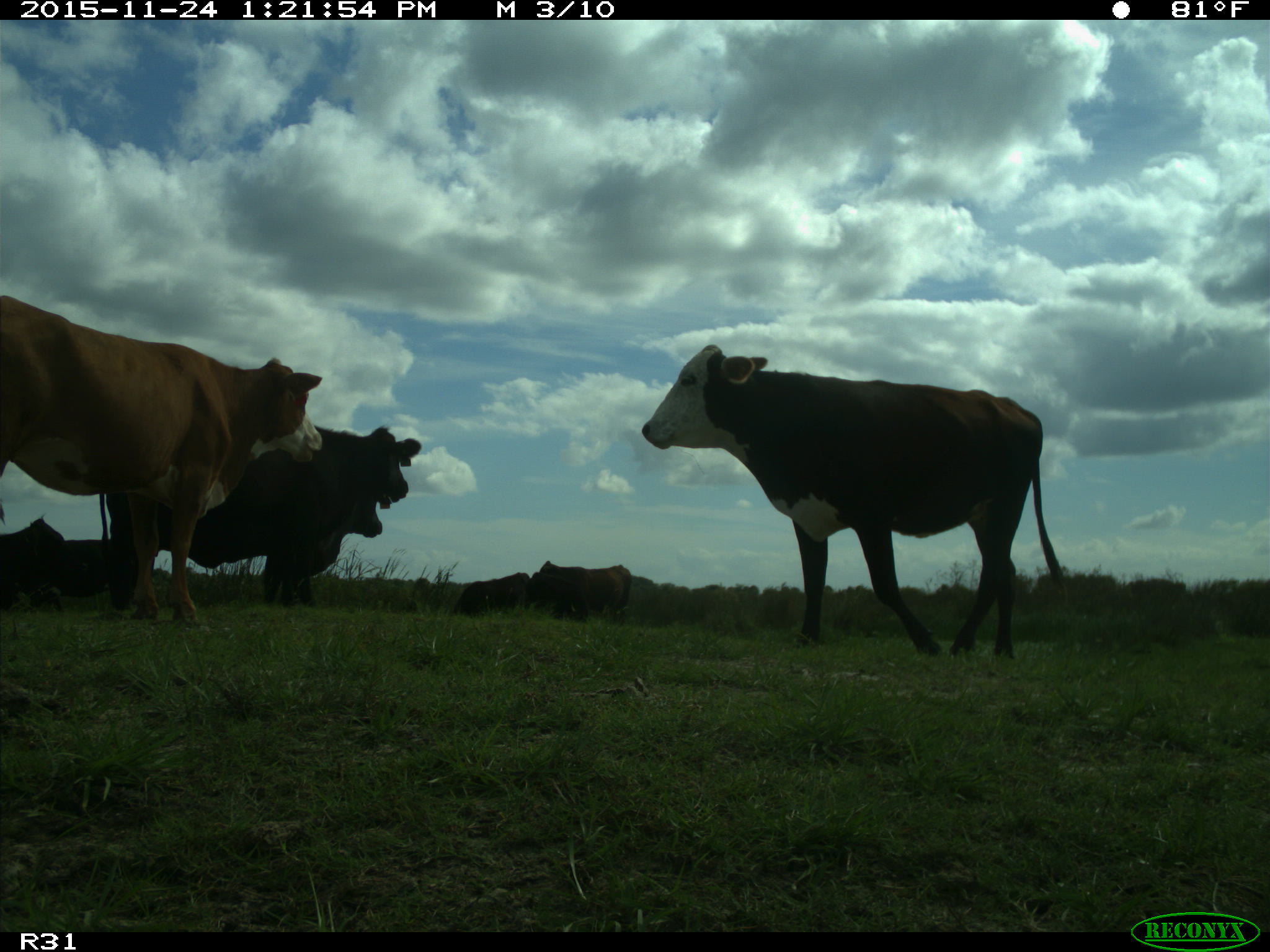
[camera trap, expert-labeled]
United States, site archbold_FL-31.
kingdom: Animalia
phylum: Chordata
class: Mammalia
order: Artiodactyla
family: Bovidae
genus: Bos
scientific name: Bos taurus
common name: domestic cow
Bos taurus (domestic cow).